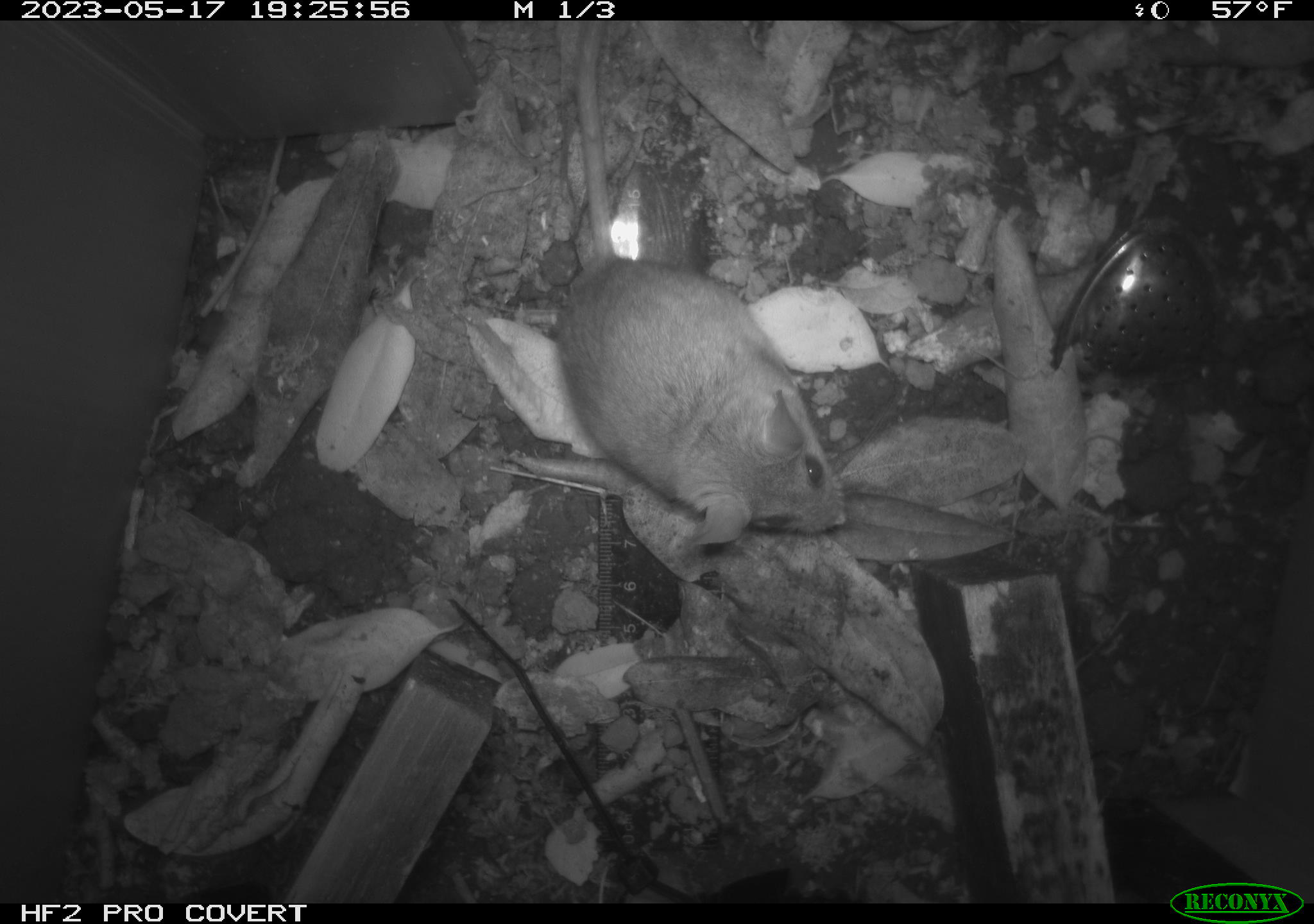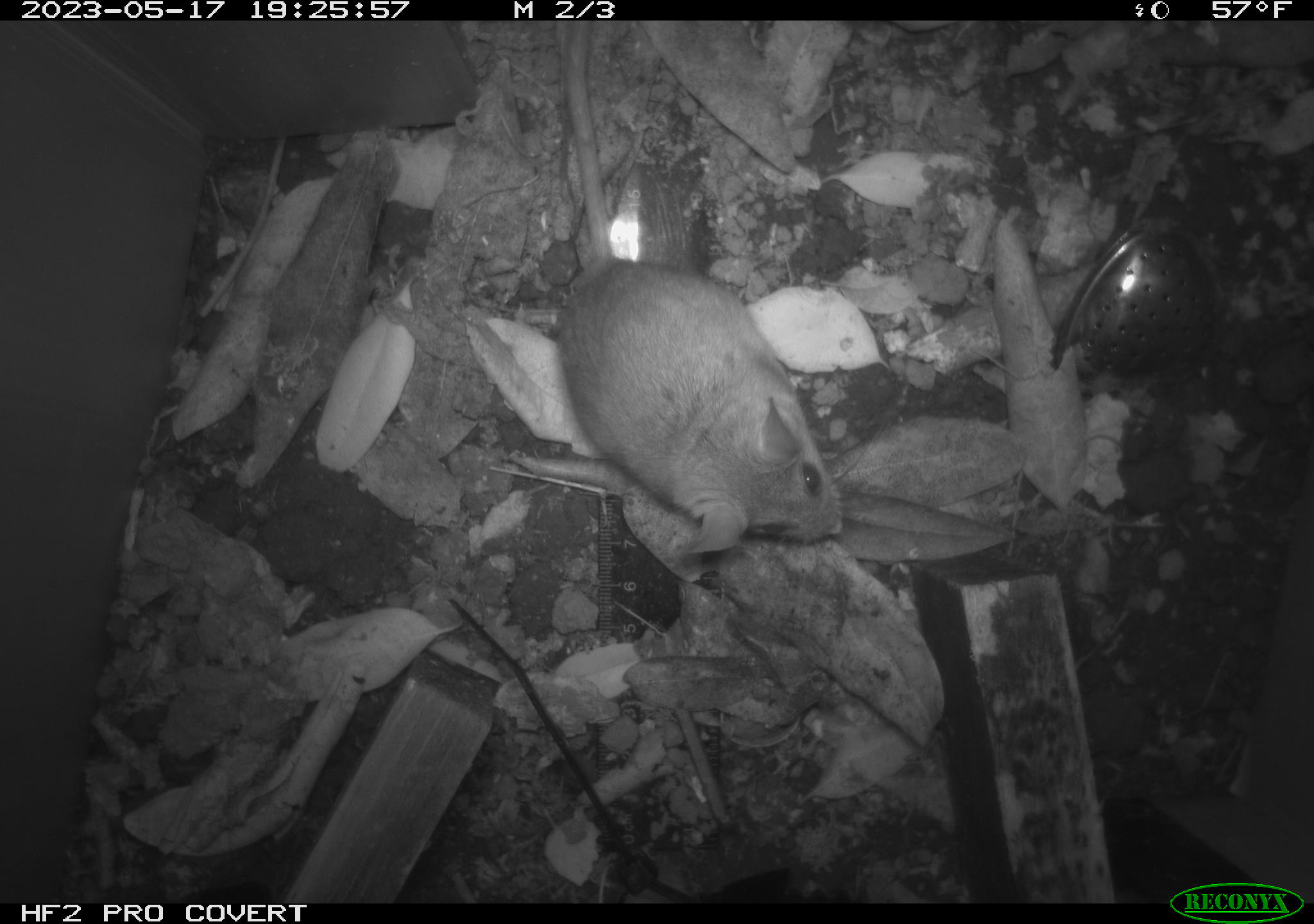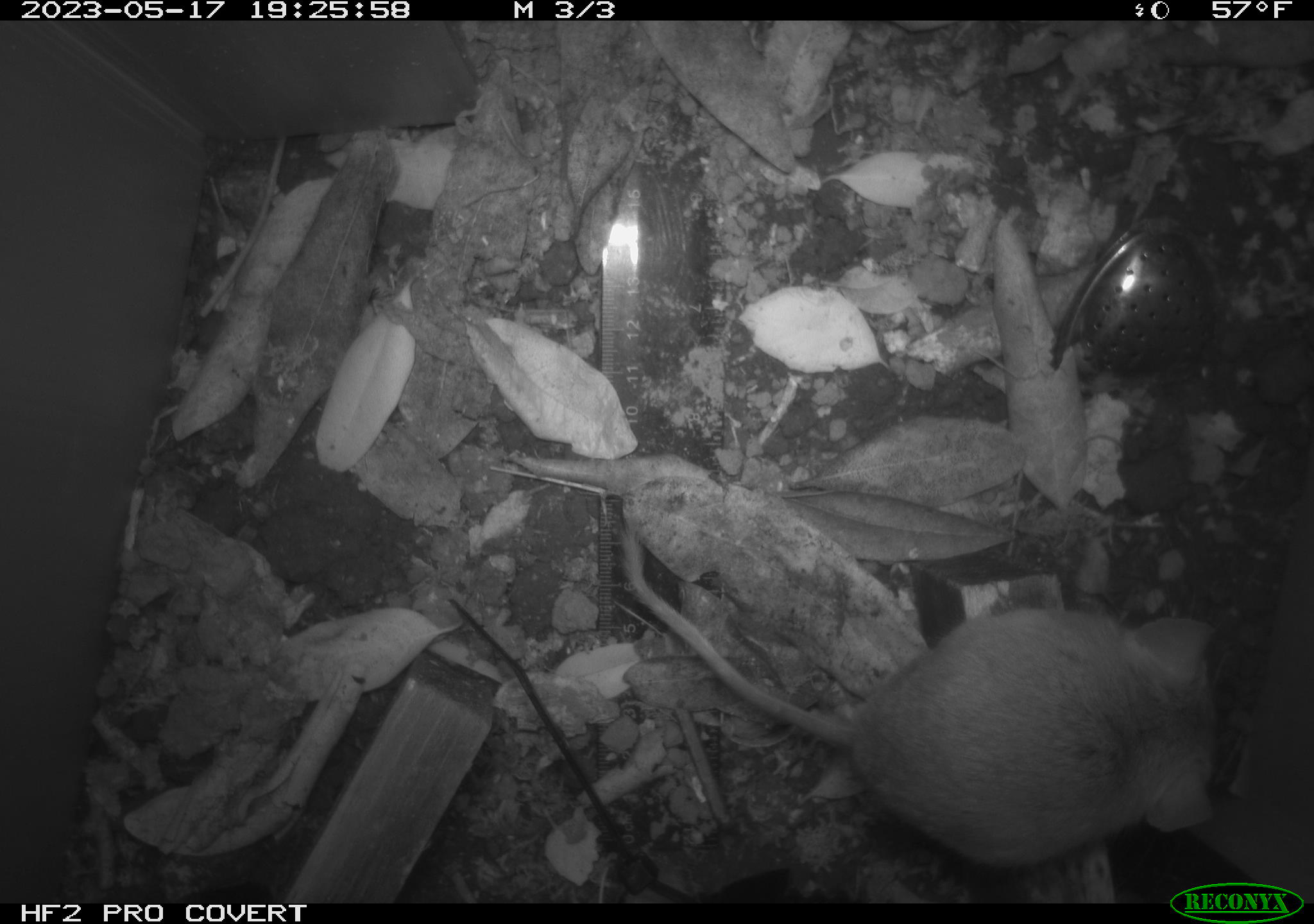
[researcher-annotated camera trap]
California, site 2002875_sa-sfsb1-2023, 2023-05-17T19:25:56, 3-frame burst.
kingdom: Animalia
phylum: Chordata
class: Mammalia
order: Rodentia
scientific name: Rodentia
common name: mouse species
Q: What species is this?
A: Mouse species (Rodentia).